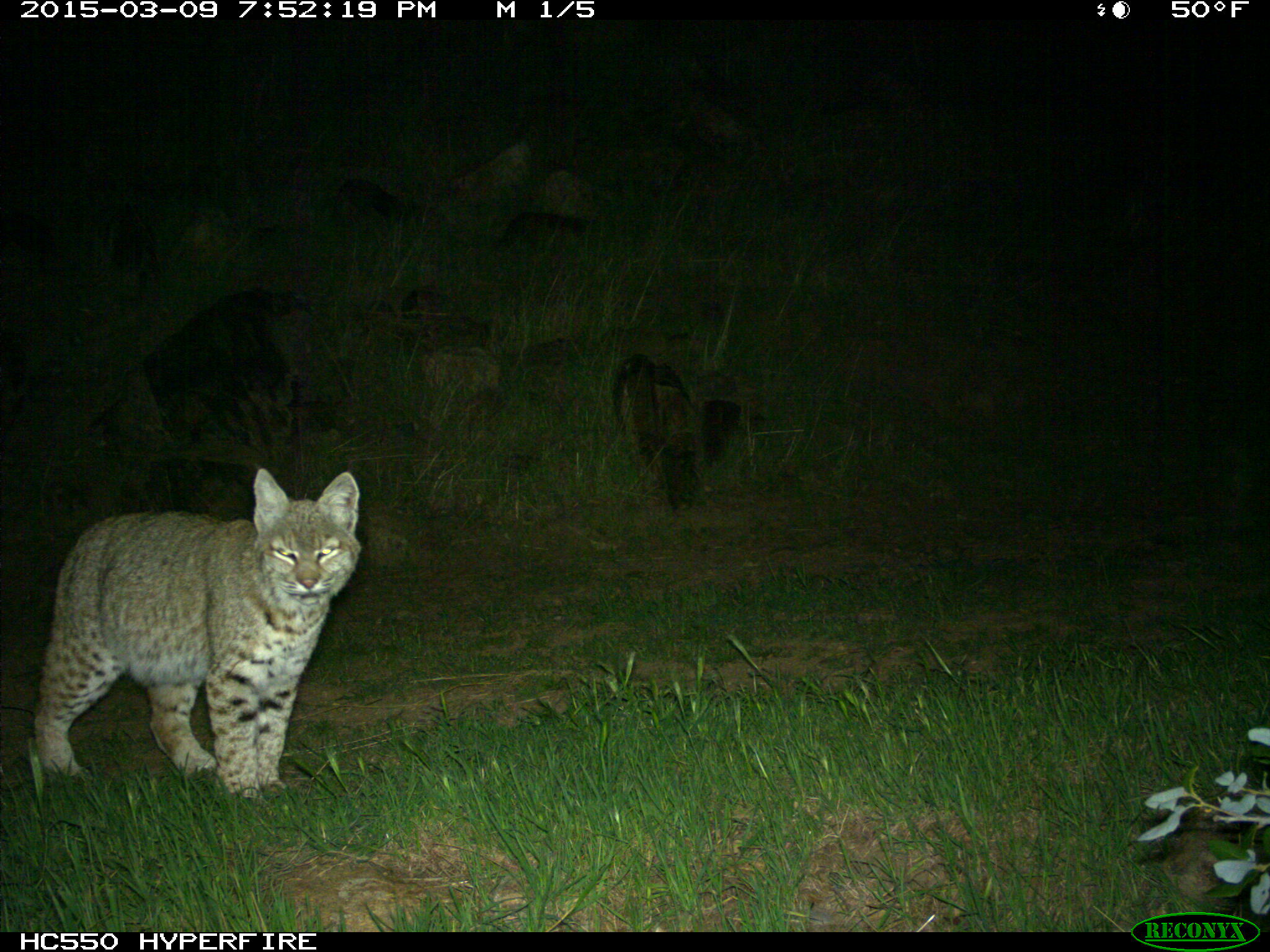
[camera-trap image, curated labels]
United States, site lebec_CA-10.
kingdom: Animalia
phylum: Chordata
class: Mammalia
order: Carnivora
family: Felidae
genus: Lynx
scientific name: Lynx rufus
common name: bobcat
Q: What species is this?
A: Lynx rufus (bobcat).